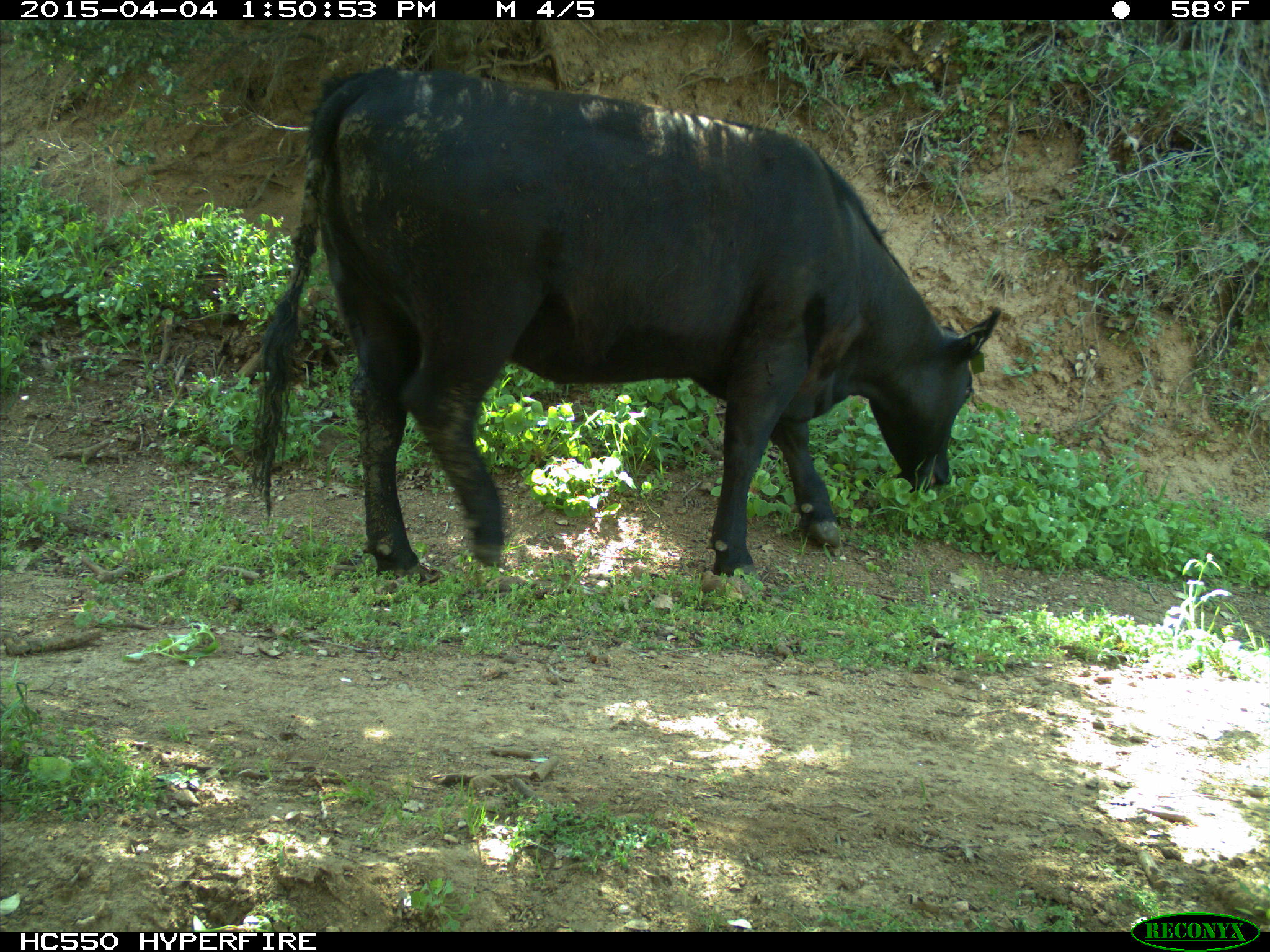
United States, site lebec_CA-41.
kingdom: Animalia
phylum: Chordata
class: Mammalia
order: Artiodactyla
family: Bovidae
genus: Bos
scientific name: Bos taurus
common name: domestic cow